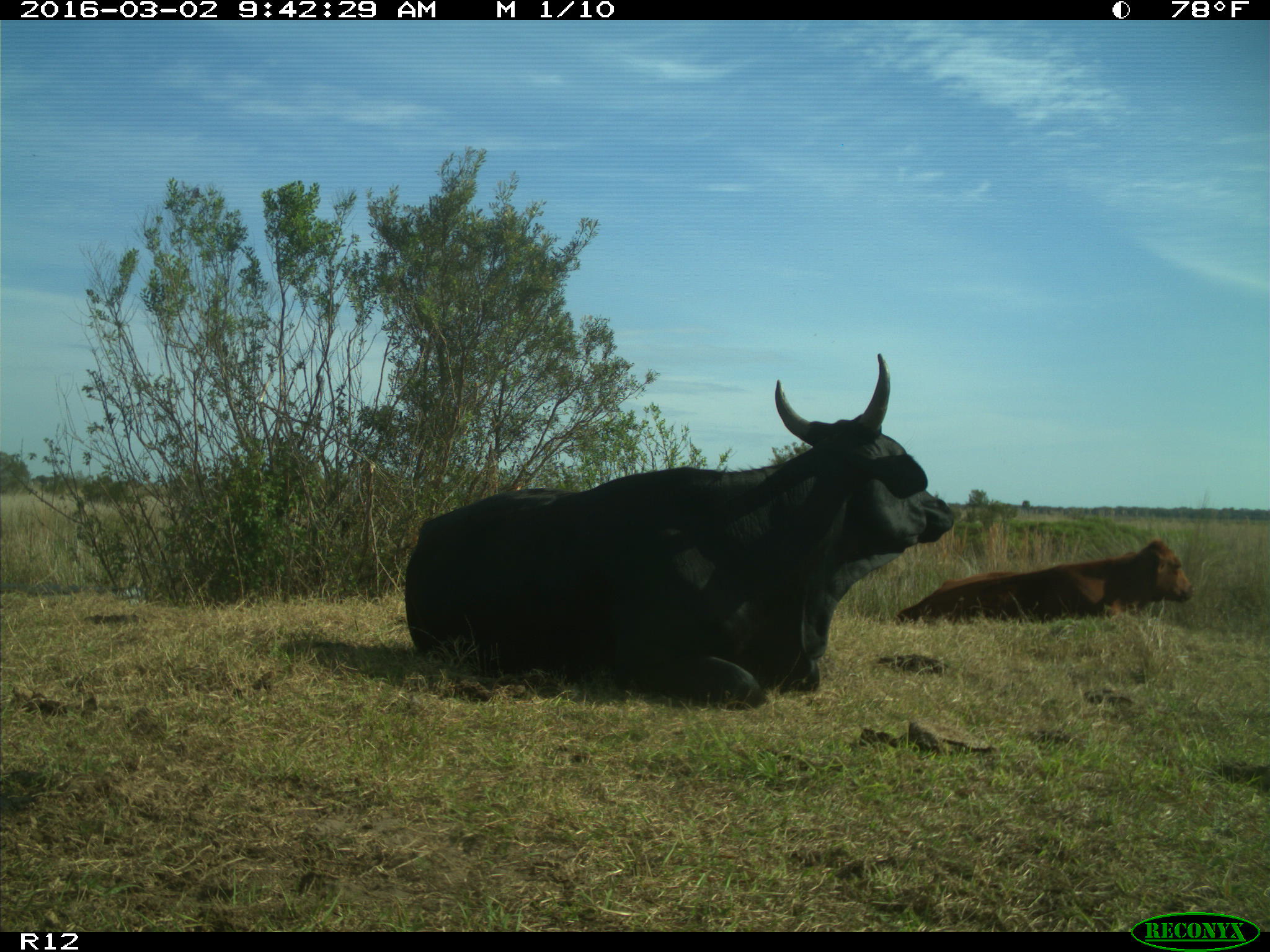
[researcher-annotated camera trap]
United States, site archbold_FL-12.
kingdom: Animalia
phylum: Chordata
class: Mammalia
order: Artiodactyla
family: Bovidae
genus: Bos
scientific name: Bos taurus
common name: domestic cow